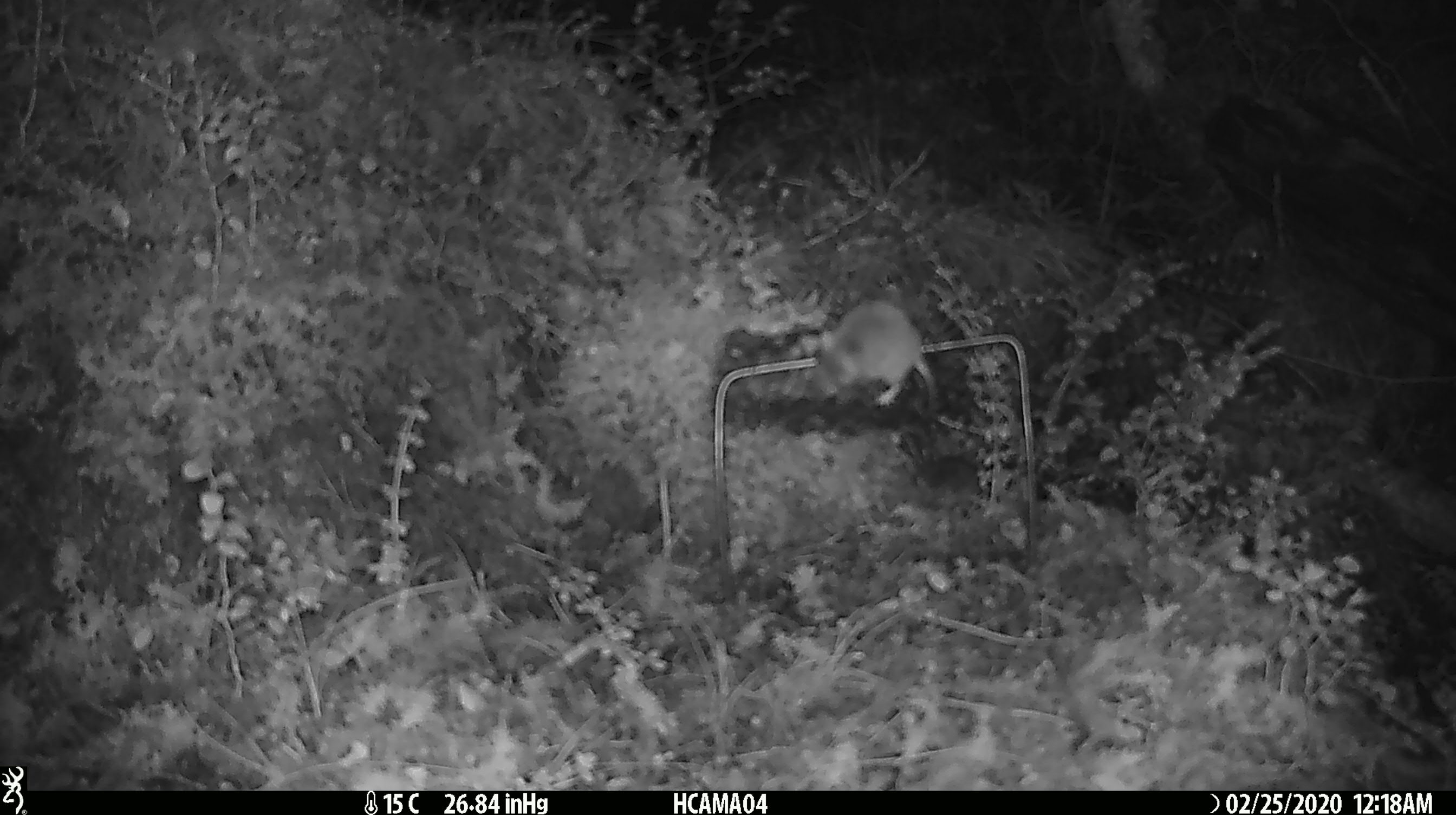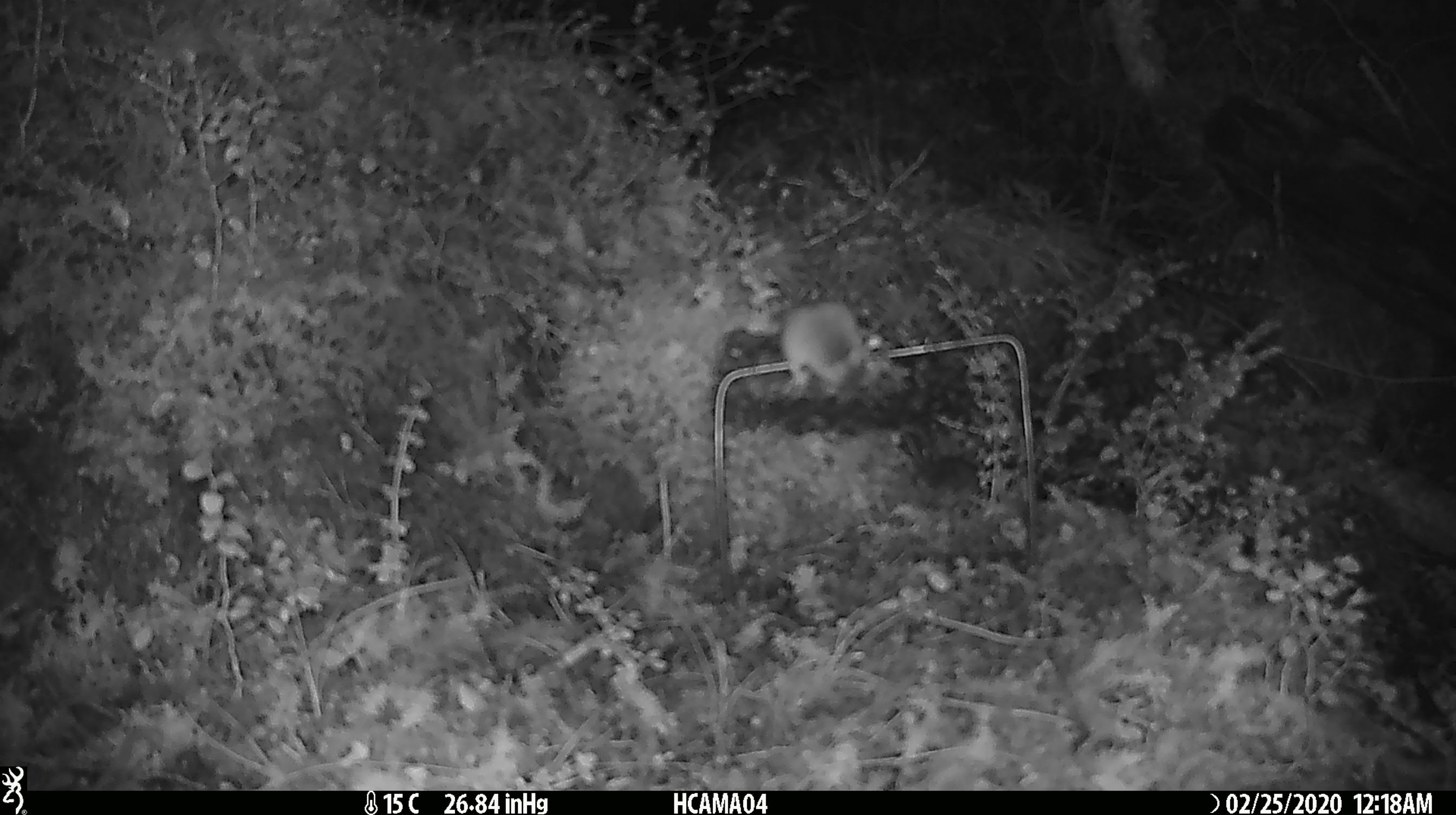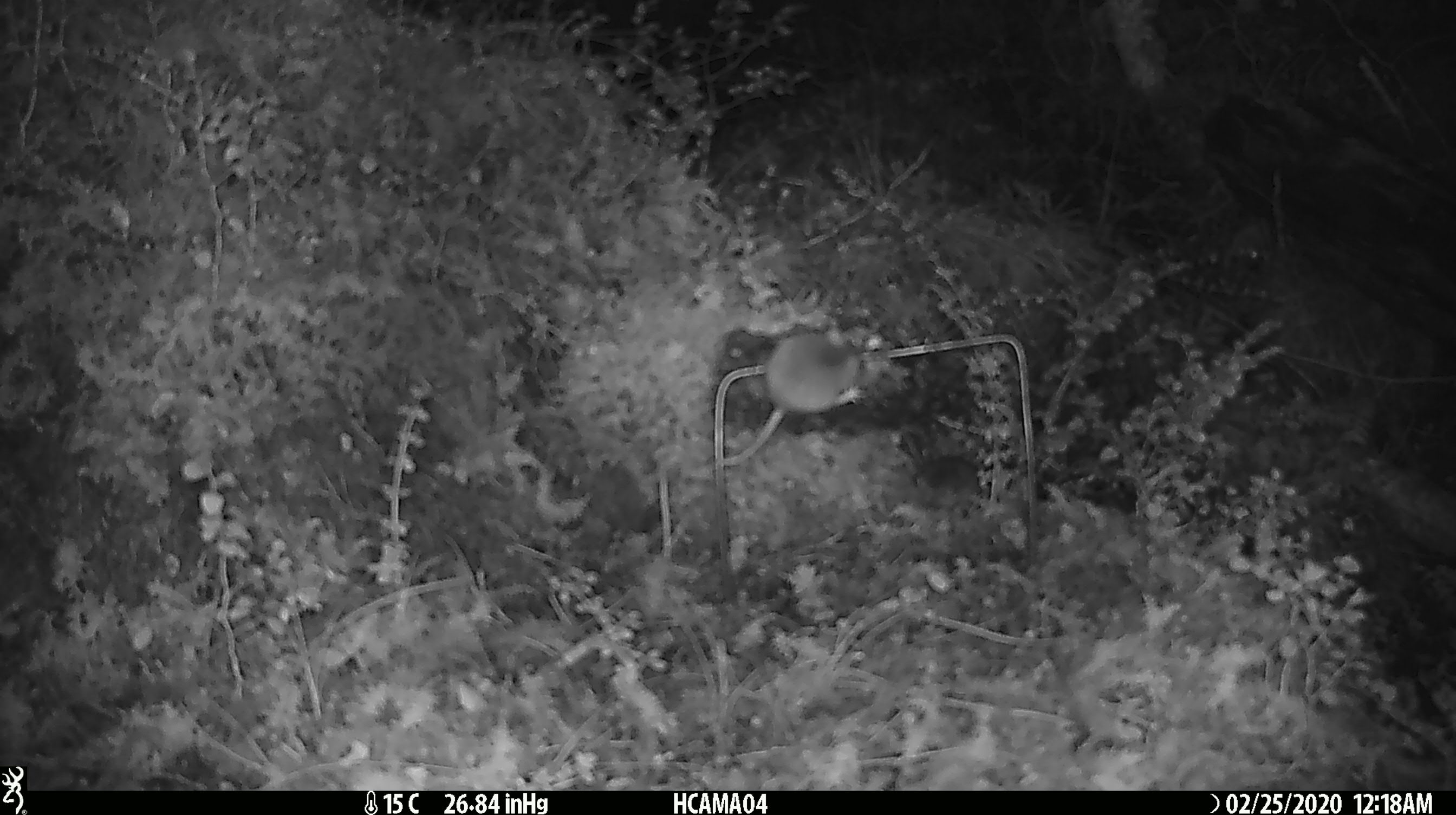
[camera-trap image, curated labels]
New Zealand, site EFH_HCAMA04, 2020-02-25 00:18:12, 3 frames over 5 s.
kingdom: Animalia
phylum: Chordata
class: Mammalia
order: Rodentia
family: Muridae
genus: Mus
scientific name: Mus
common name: mouse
Mouse (Mus).